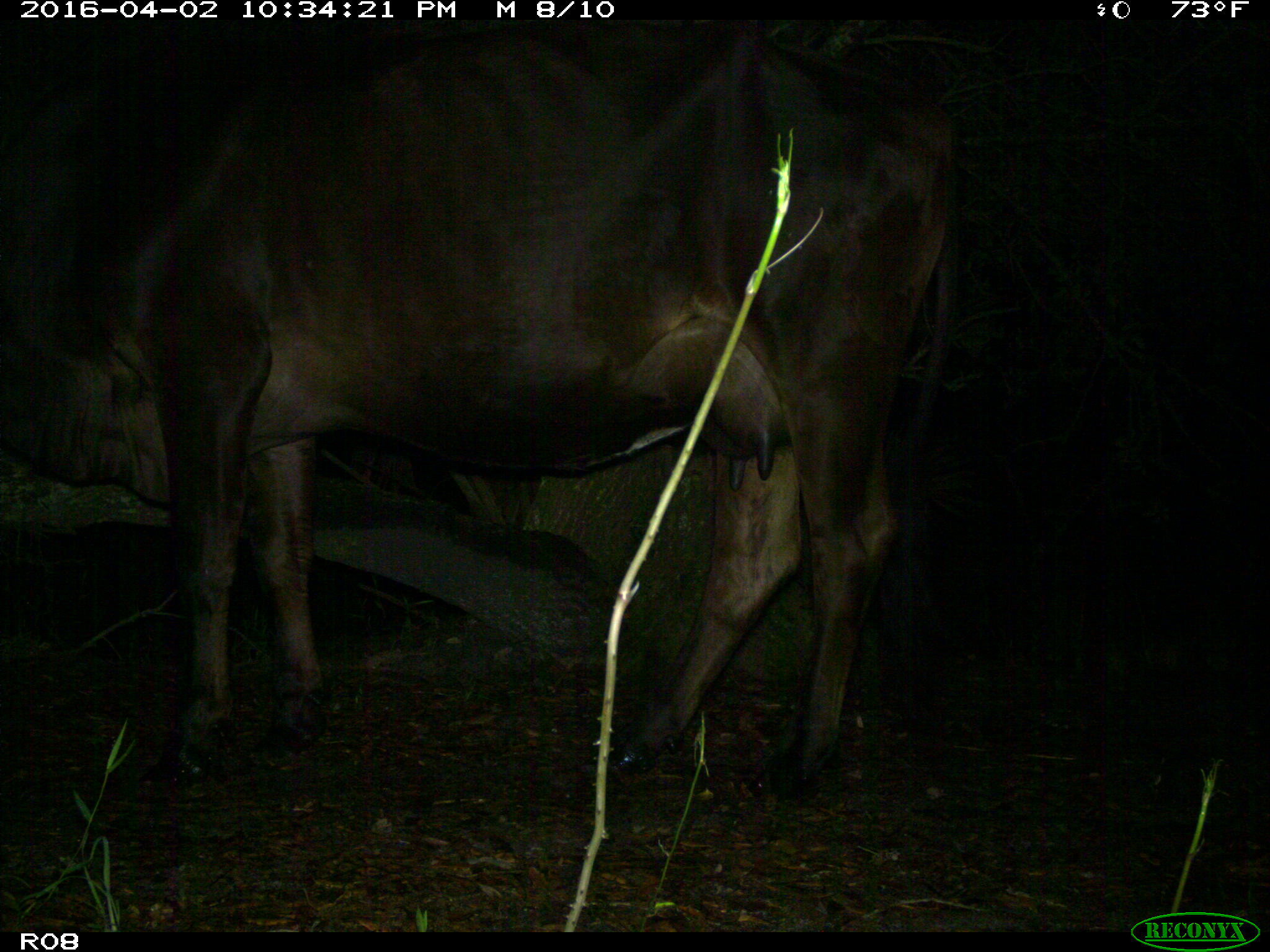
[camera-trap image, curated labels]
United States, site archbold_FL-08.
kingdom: Animalia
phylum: Chordata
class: Mammalia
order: Artiodactyla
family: Bovidae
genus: Bos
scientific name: Bos taurus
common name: domestic cow